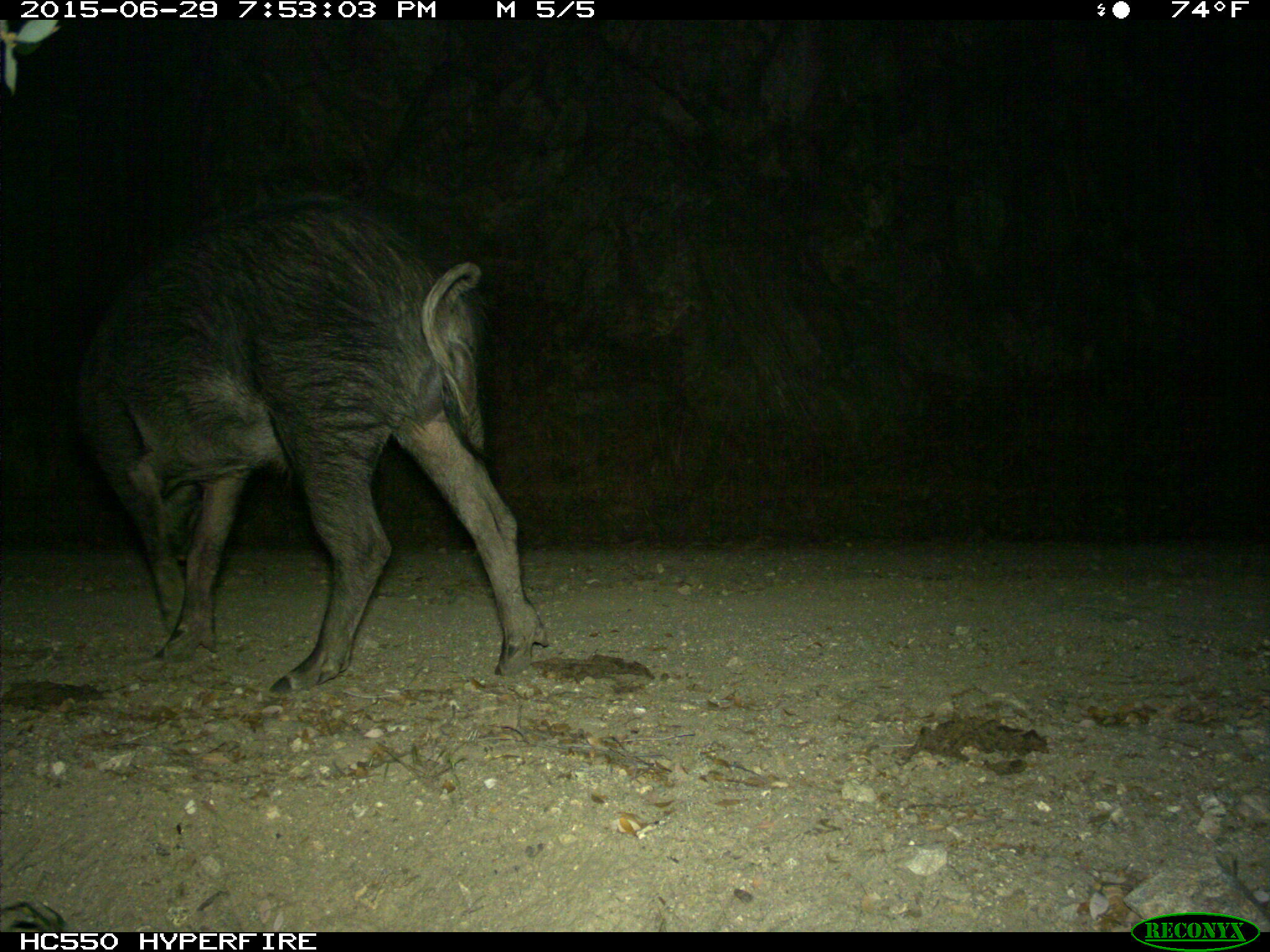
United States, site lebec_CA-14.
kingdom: Animalia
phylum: Chordata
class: Mammalia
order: Artiodactyla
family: Suidae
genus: Sus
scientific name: Sus scrofa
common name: wild boar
Sus scrofa (wild boar).